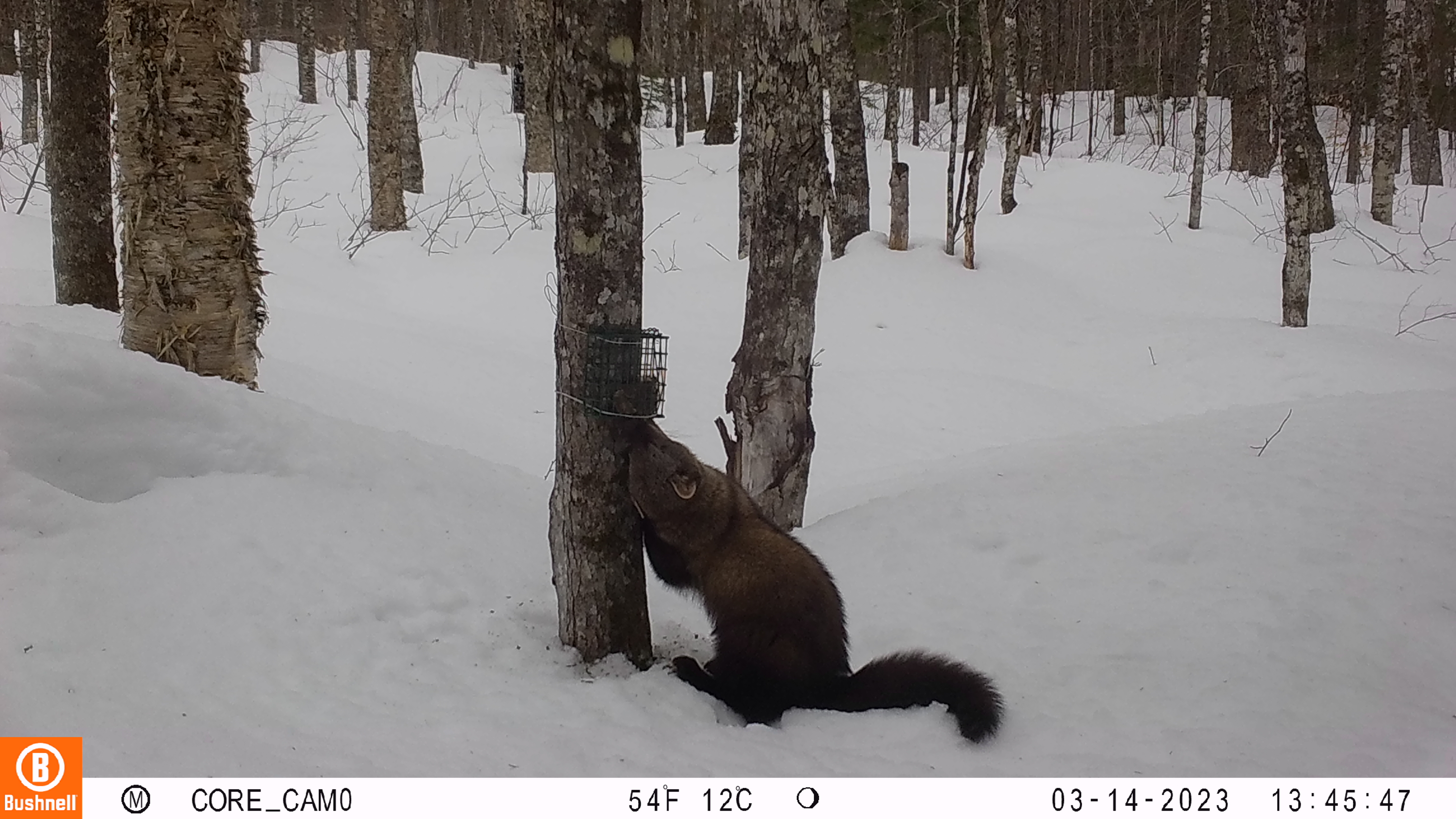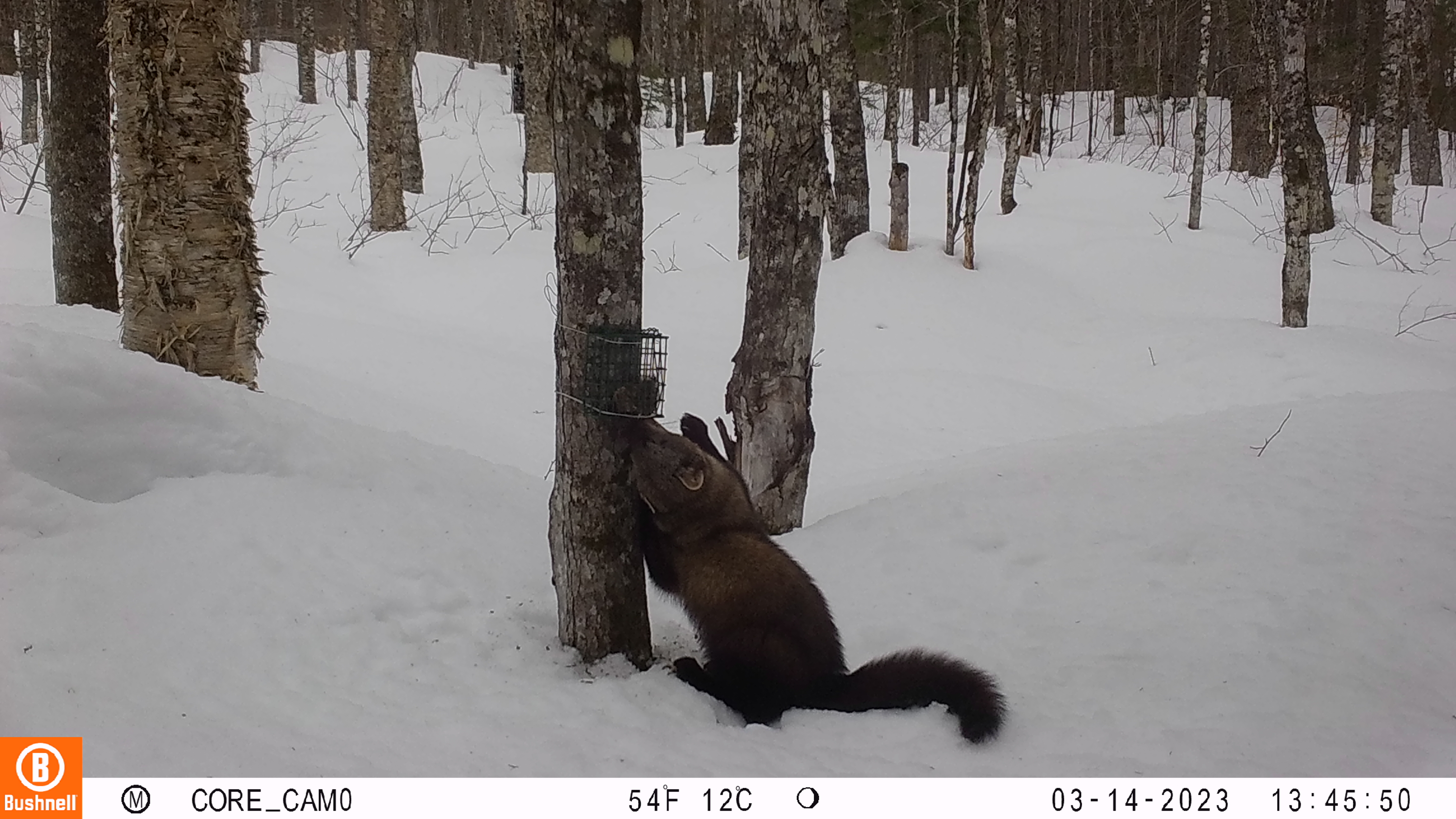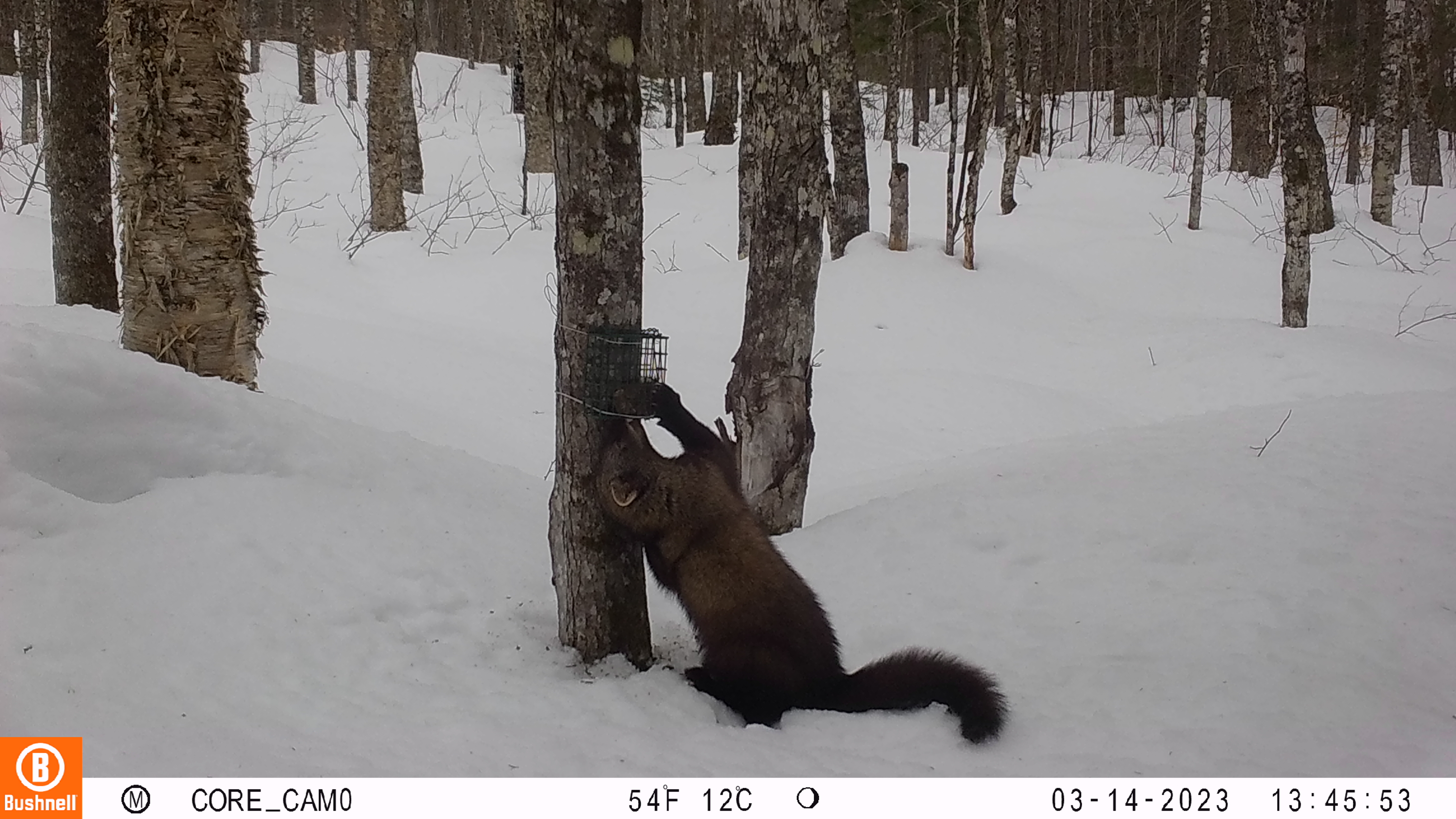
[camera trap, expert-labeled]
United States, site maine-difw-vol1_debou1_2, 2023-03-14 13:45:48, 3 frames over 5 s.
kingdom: Animalia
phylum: Chordata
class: Mammalia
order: Carnivora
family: Mustelidae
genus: Pekania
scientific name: Pekania pennanti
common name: fisher